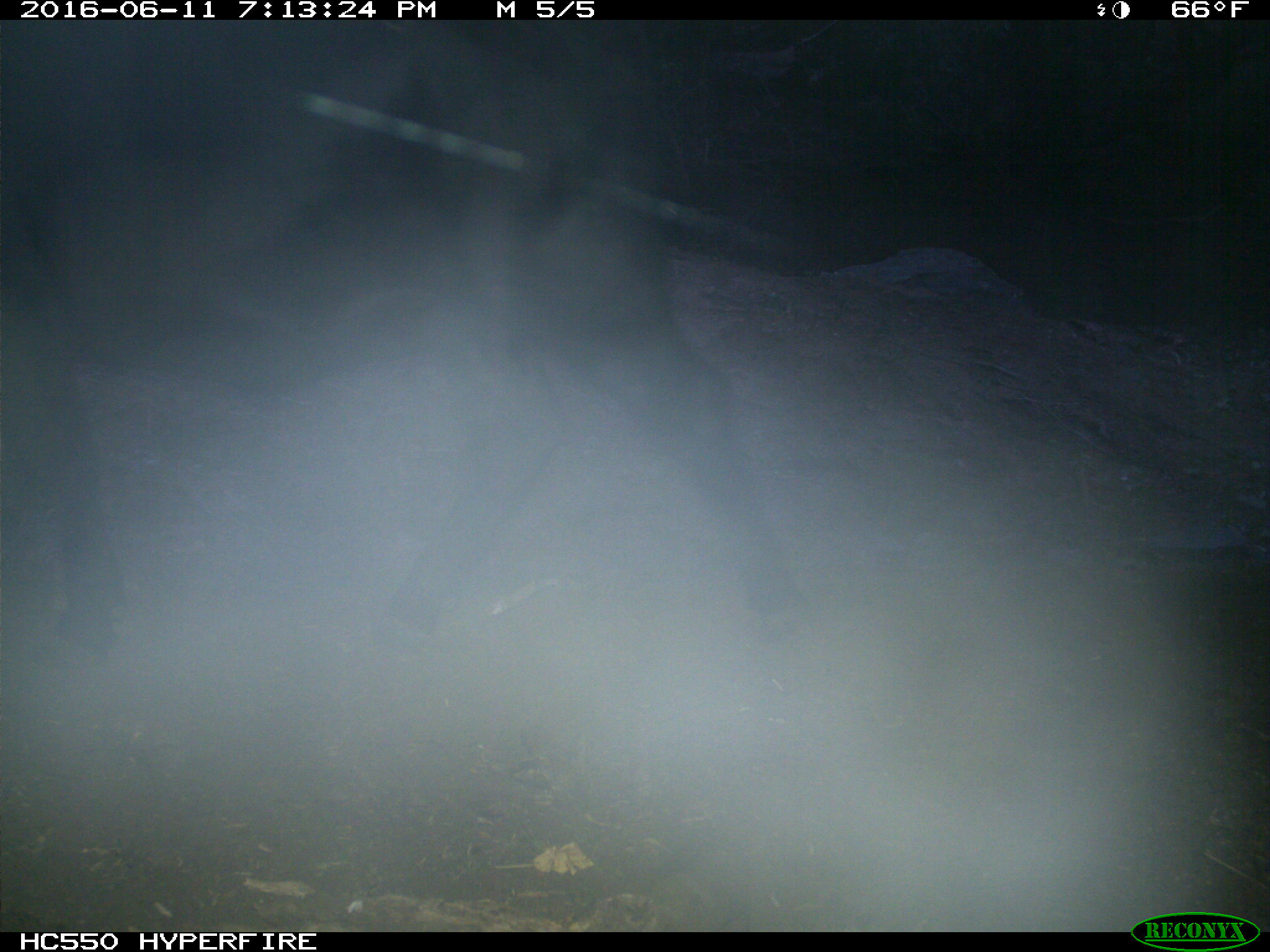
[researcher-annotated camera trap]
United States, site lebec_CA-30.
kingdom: Animalia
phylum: Chordata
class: Mammalia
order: Artiodactyla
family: Bovidae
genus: Bos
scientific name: Bos taurus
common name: domestic cow